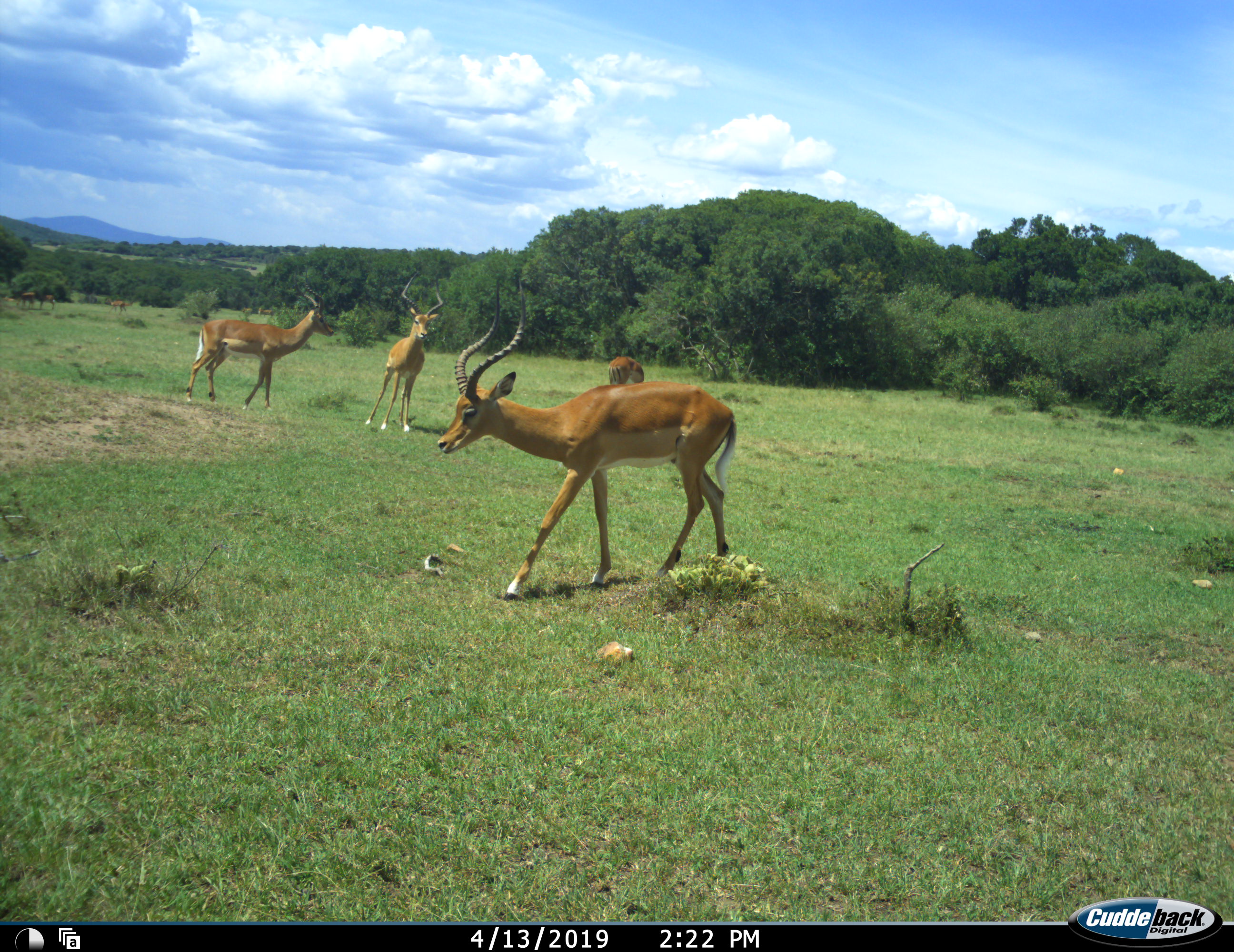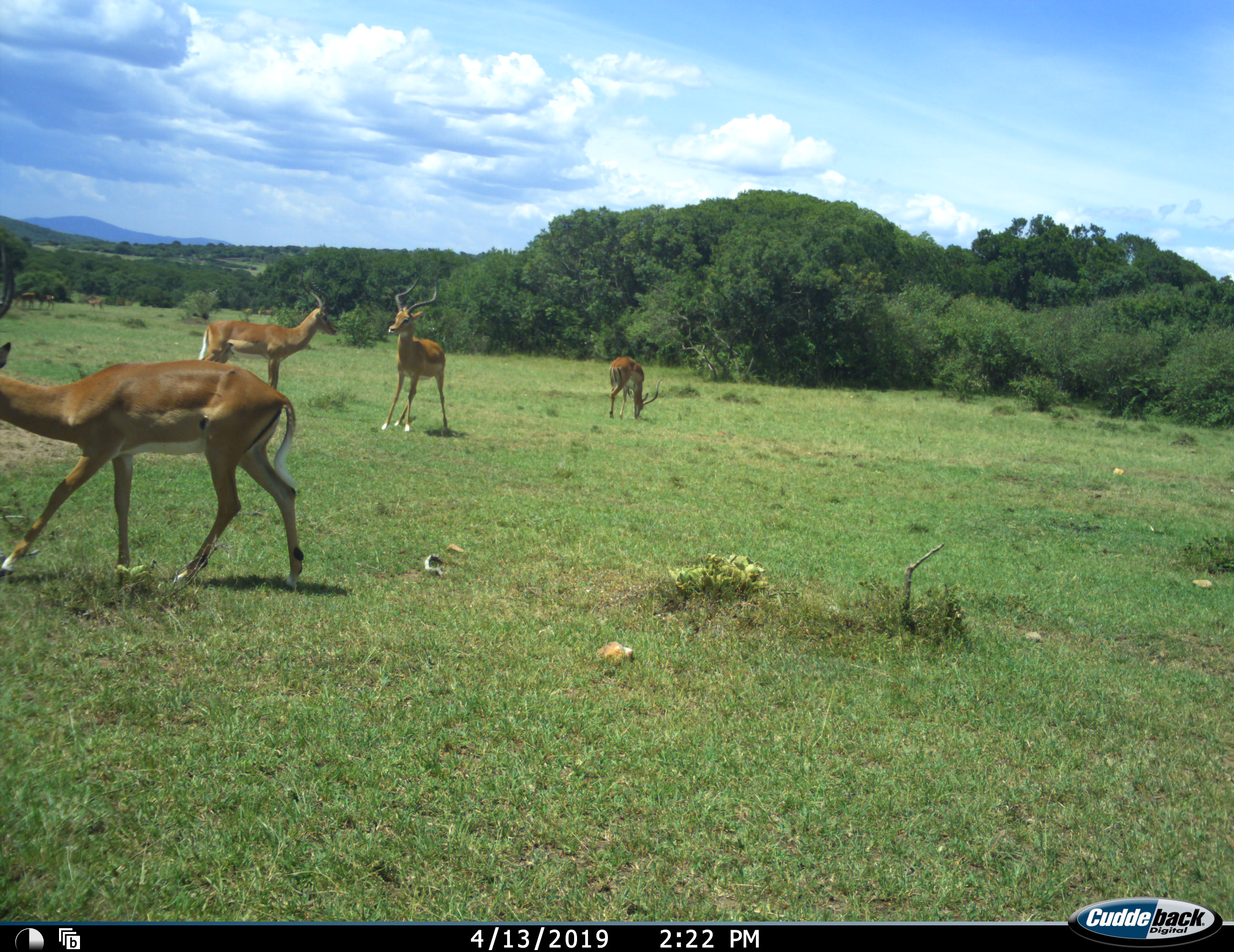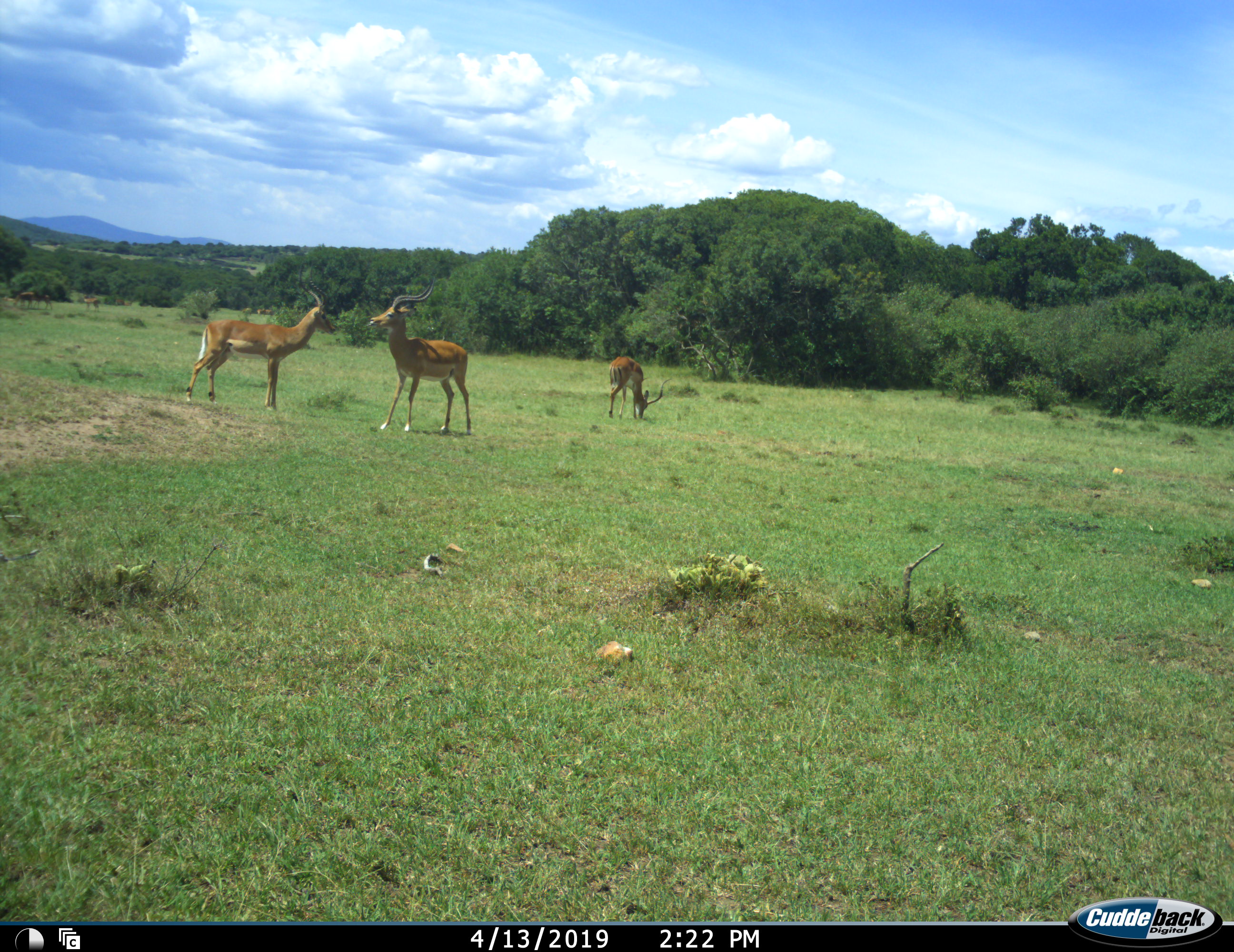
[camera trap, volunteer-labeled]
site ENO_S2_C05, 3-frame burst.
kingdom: Animalia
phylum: Chordata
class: Mammalia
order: Artiodactyla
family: Bovidae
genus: Aepyceros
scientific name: Aepyceros melampus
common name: impala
Impala (Aepyceros melampus), count 4. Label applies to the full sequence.